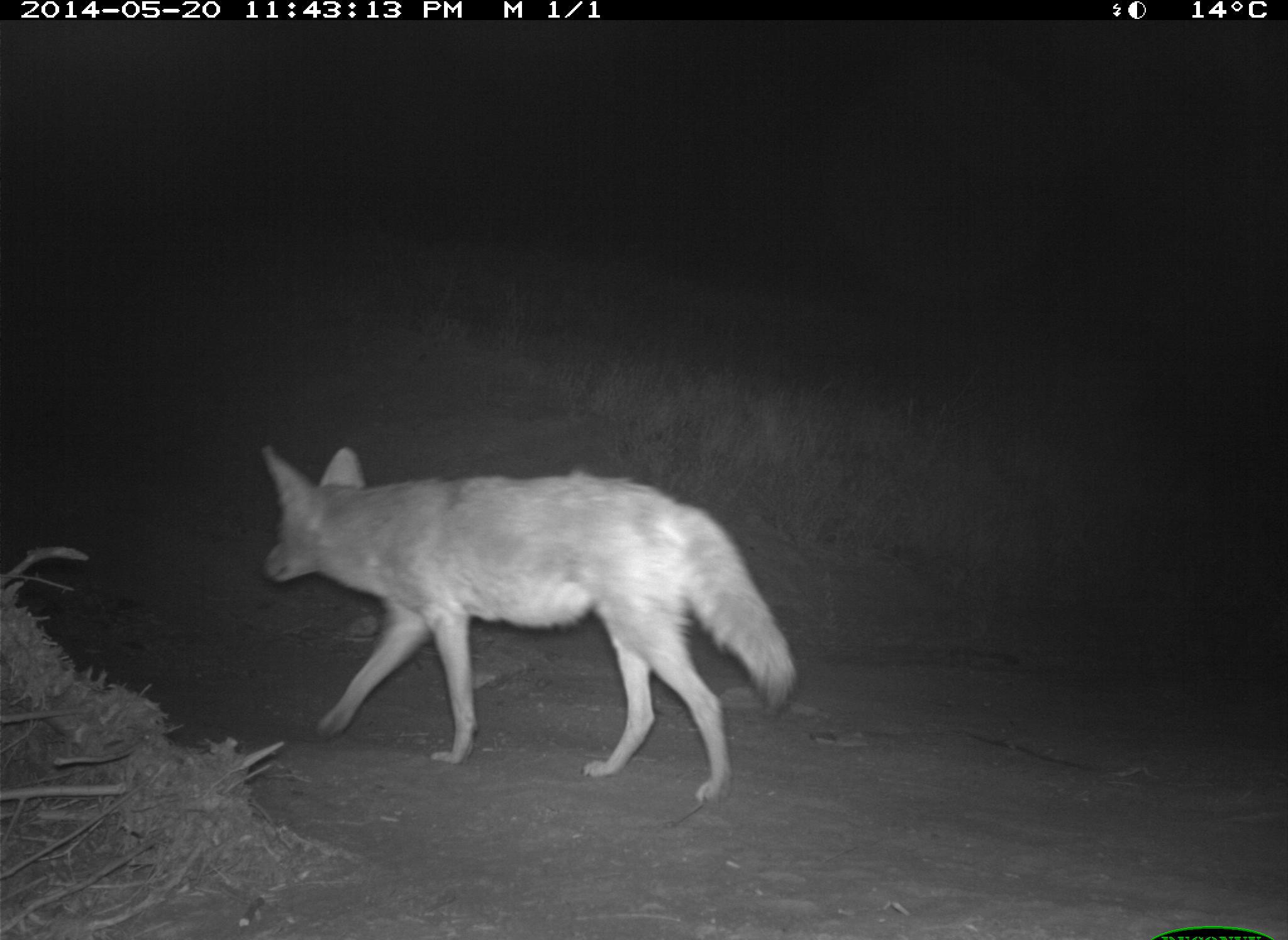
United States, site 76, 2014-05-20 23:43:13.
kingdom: Animalia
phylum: Chordata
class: Mammalia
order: Carnivora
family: Canidae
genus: Canis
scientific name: Canis latrans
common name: coyote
Coyote (Canis latrans).